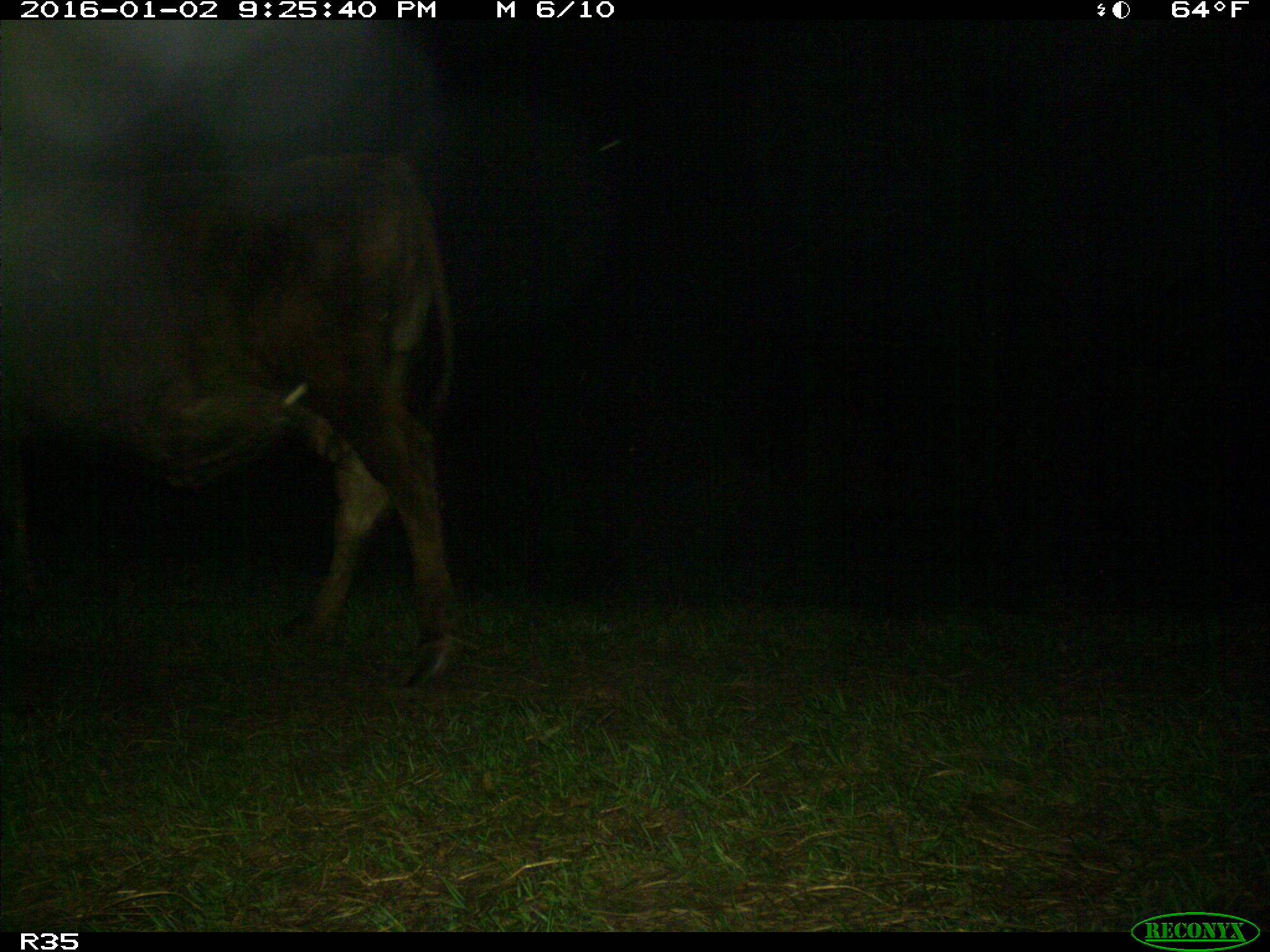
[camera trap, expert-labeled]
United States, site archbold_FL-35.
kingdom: Animalia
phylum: Chordata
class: Mammalia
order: Artiodactyla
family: Bovidae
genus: Bos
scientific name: Bos taurus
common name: domestic cow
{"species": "Bos taurus (domestic cow)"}